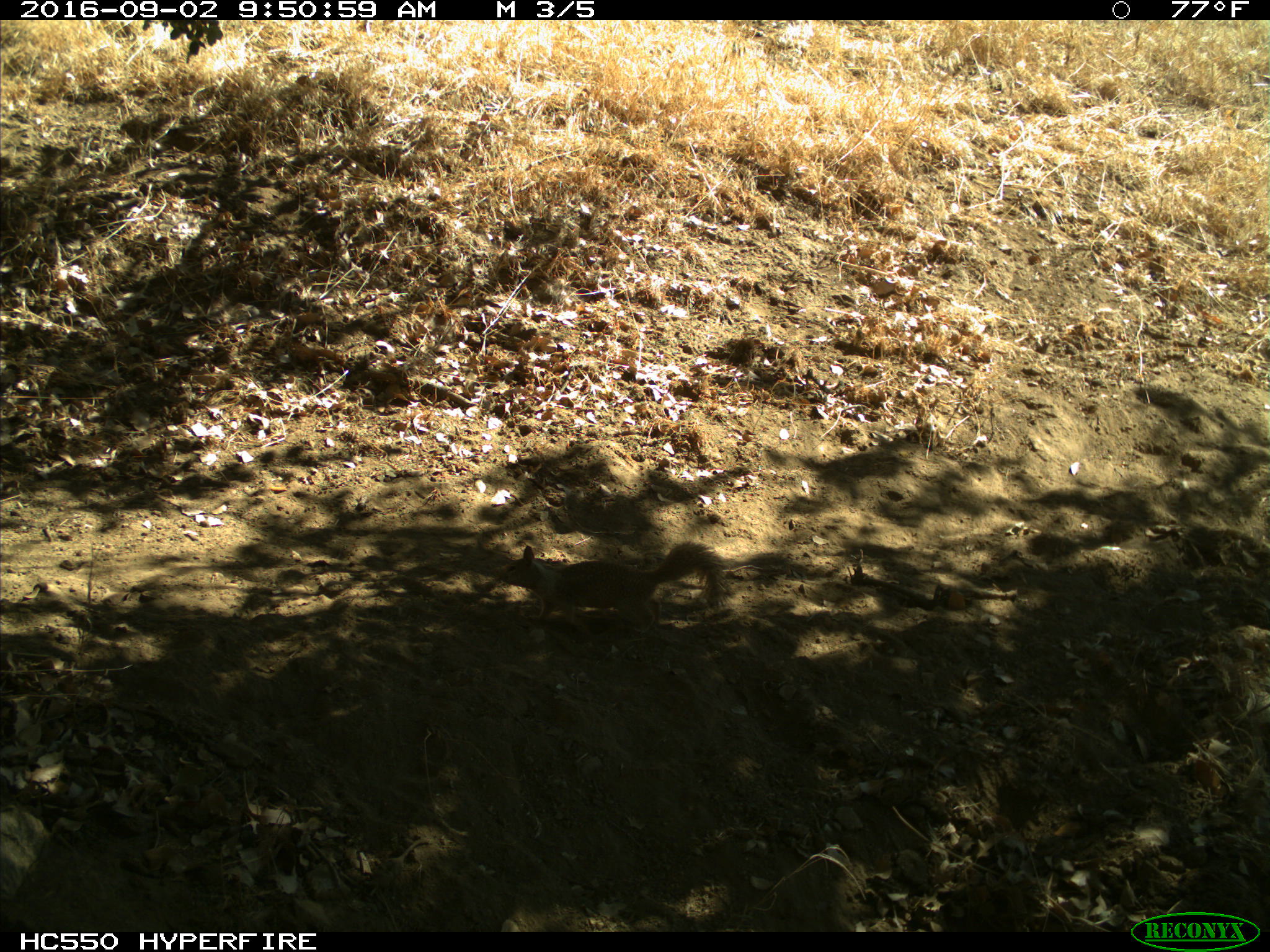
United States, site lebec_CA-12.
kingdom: Animalia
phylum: Chordata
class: Mammalia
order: Rodentia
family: Sciuridae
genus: Otospermophilus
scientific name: Otospermophilus beecheyi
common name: california ground squirrel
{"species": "Otospermophilus beecheyi (california ground squirrel)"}